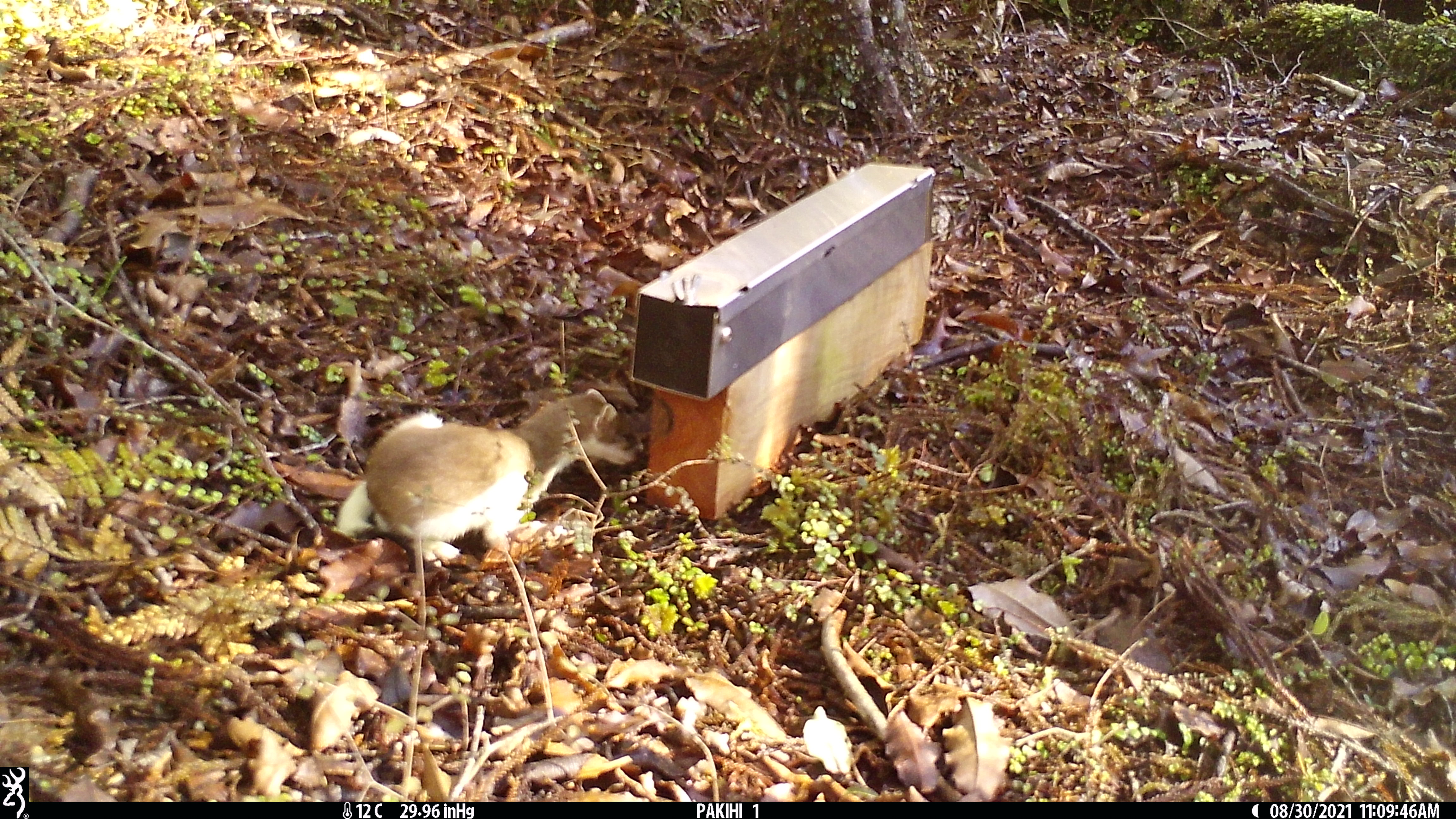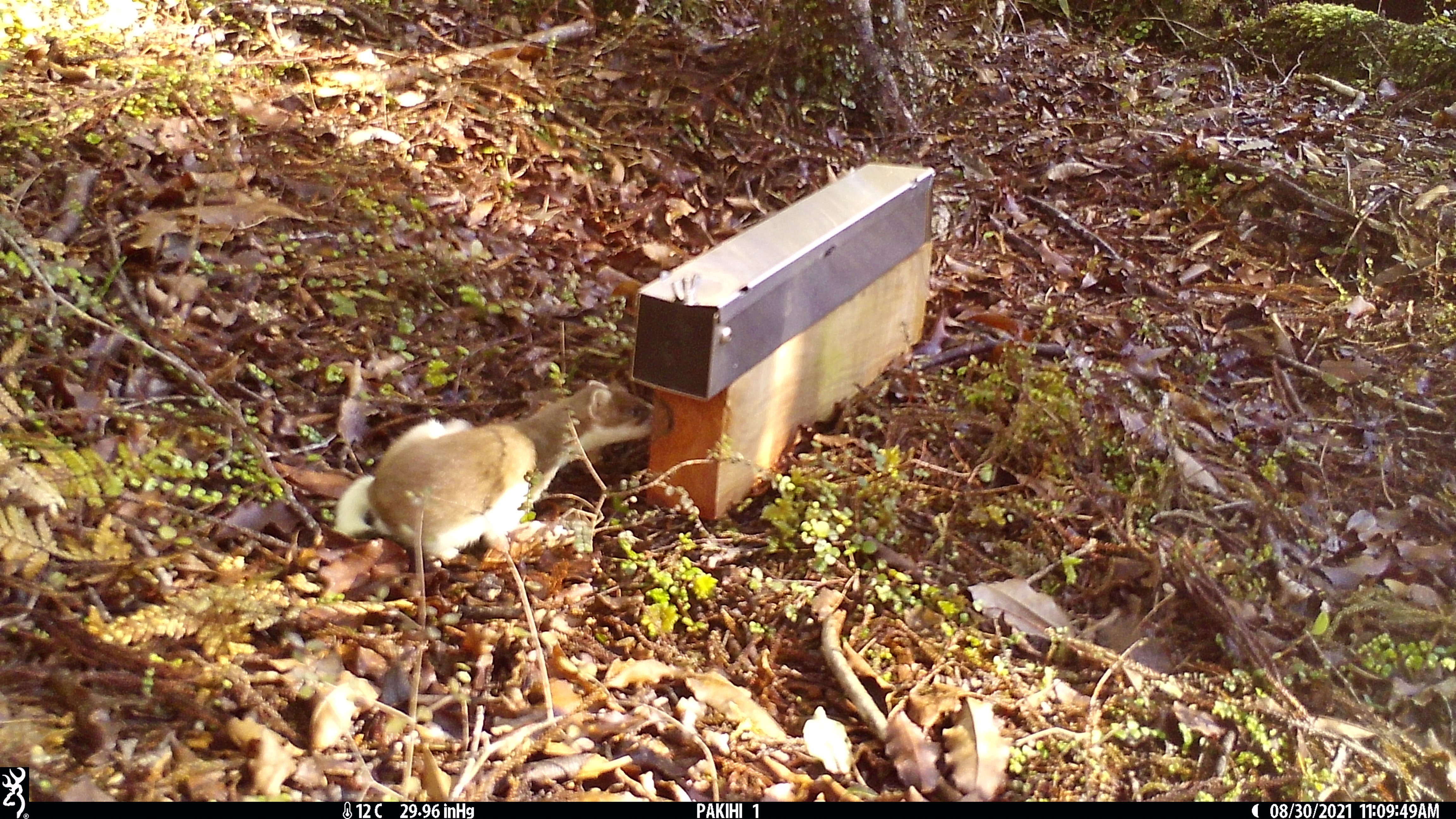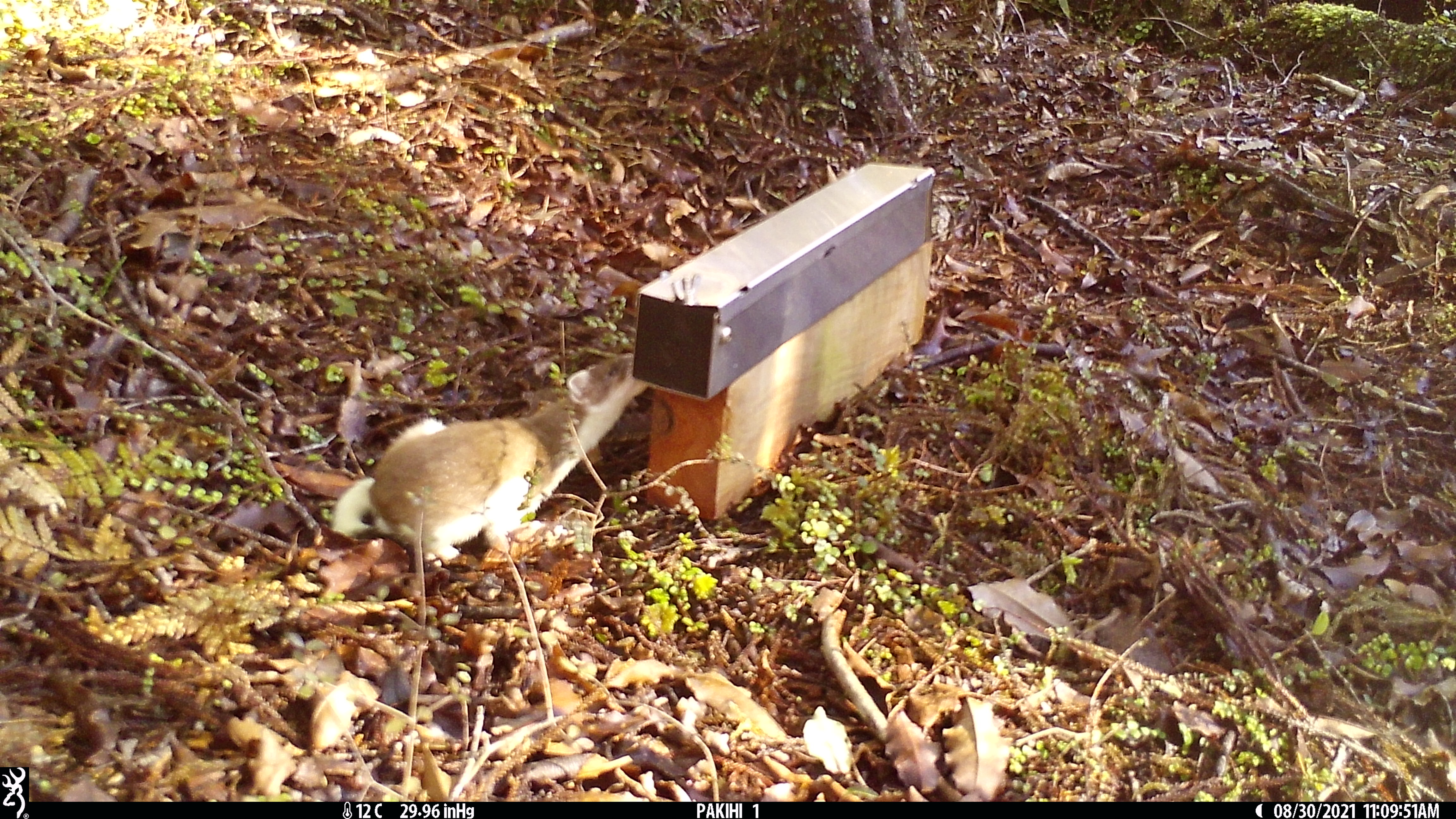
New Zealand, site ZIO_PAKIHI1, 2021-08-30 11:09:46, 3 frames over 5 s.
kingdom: Animalia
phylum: Chordata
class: Mammalia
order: Carnivora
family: Mustelidae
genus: Mustela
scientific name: Mustela erminea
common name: stoat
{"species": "stoat (Mustela erminea)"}